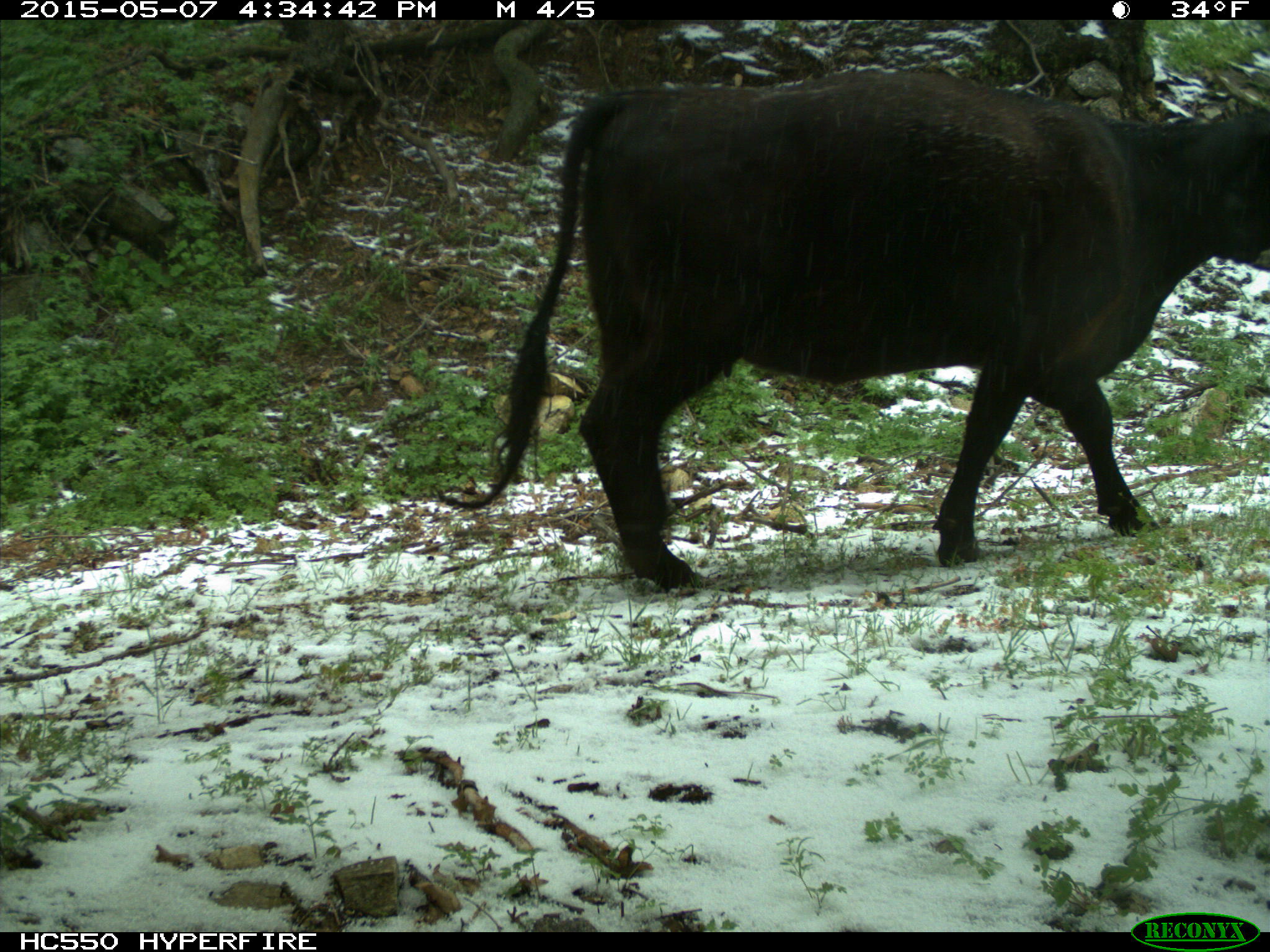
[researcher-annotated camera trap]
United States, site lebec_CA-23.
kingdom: Animalia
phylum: Chordata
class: Mammalia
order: Artiodactyla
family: Bovidae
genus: Bos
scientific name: Bos taurus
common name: domestic cow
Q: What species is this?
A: Bos taurus (domestic cow).